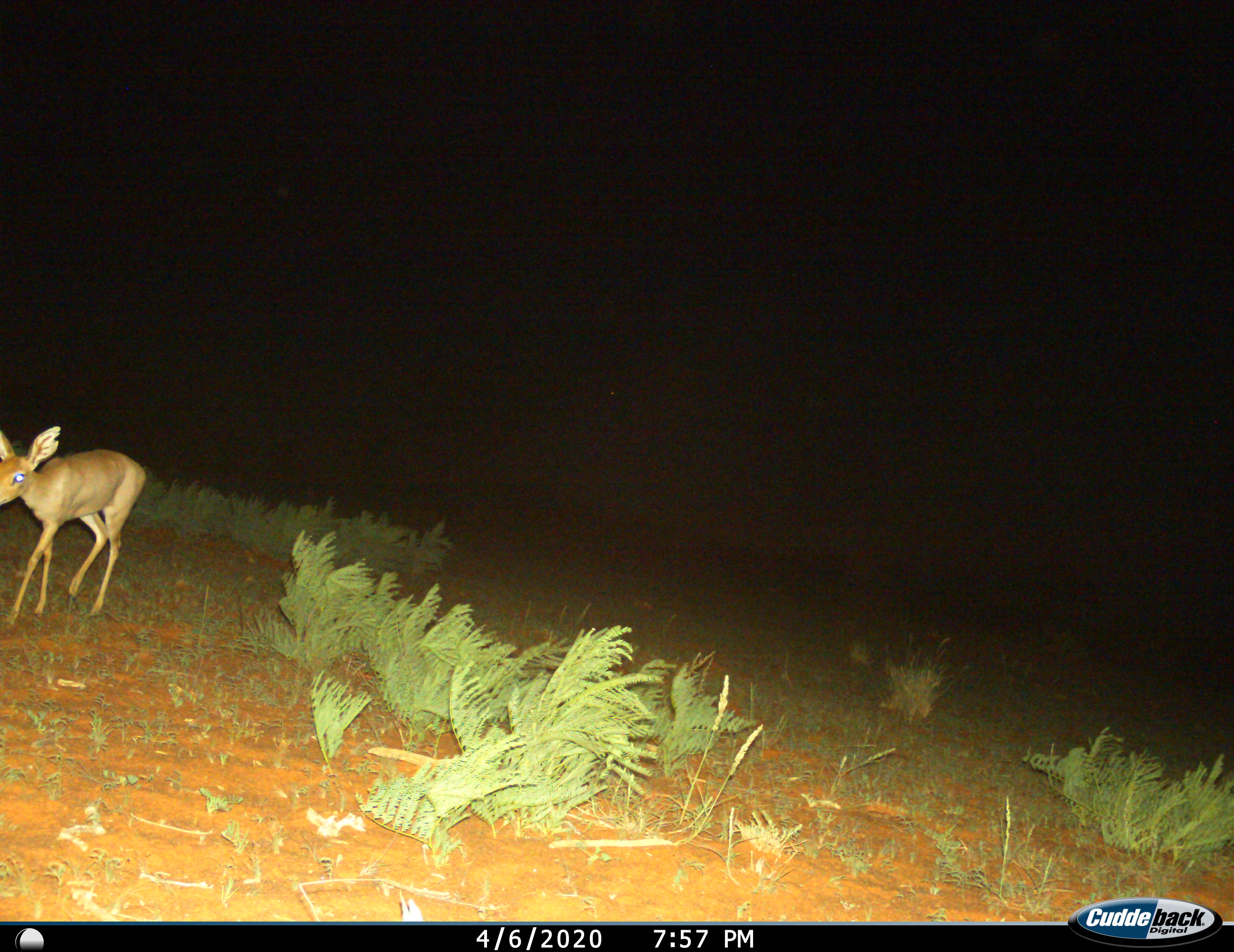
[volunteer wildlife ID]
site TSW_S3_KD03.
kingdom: Animalia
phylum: Chordata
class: Mammalia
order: Artiodactyla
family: Bovidae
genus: Raphicerus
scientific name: Raphicerus campestris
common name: steenbok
Steenbok (Raphicerus campestris), count 1. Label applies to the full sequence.